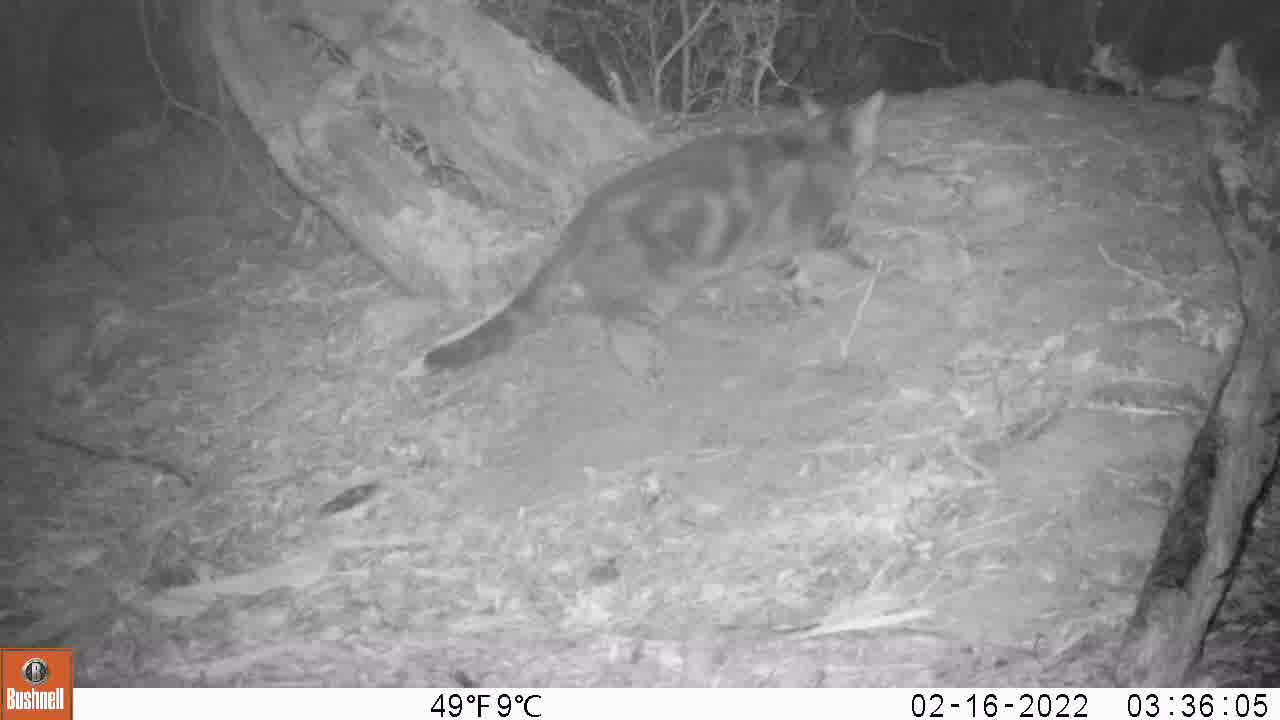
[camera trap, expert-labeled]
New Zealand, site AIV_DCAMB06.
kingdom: Animalia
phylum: Chordata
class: Mammalia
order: Carnivora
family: Felidae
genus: Felis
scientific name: Felis catus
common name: domestic cat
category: cat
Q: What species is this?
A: Cat (domestic cat) (Felis catus).